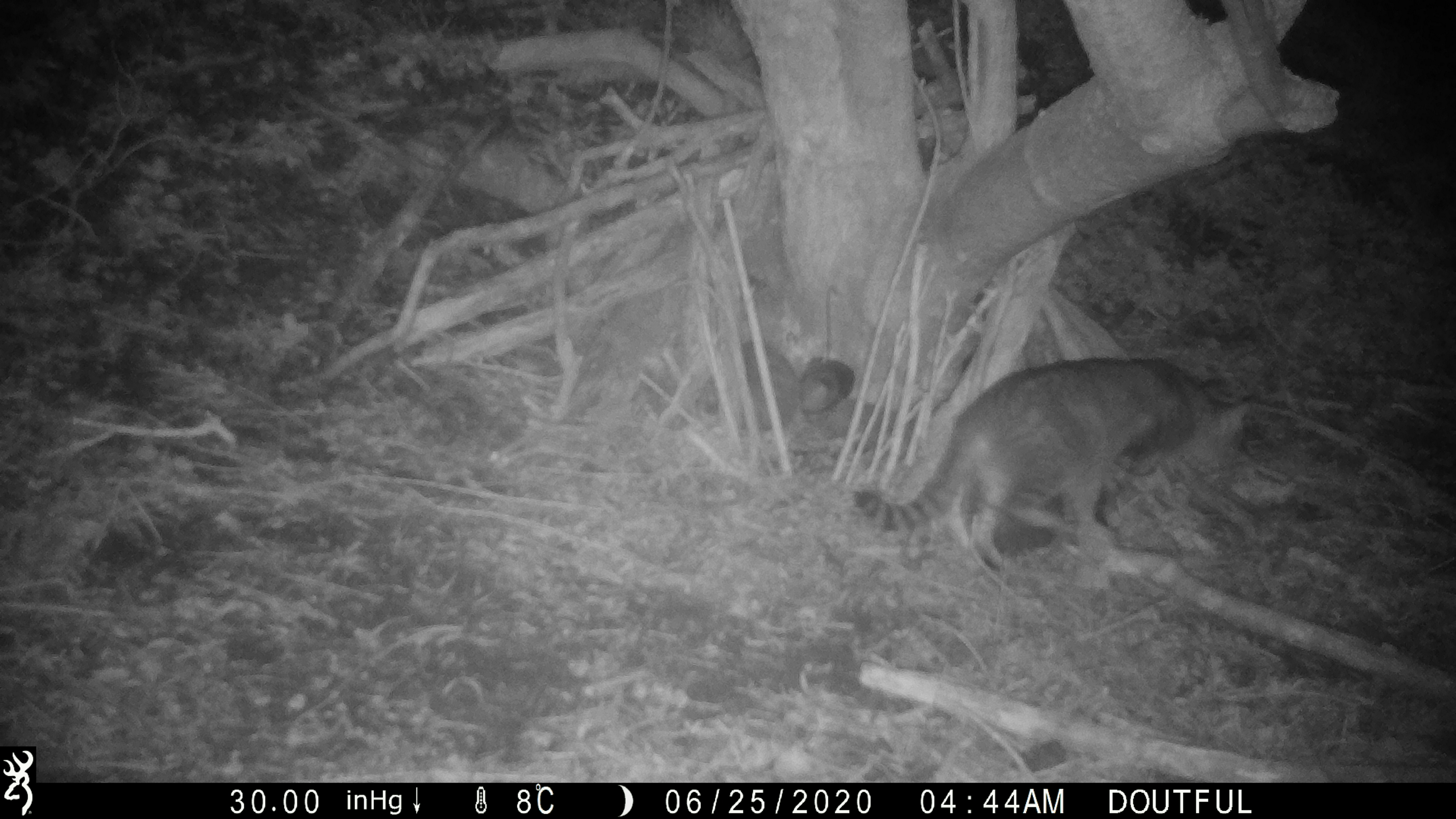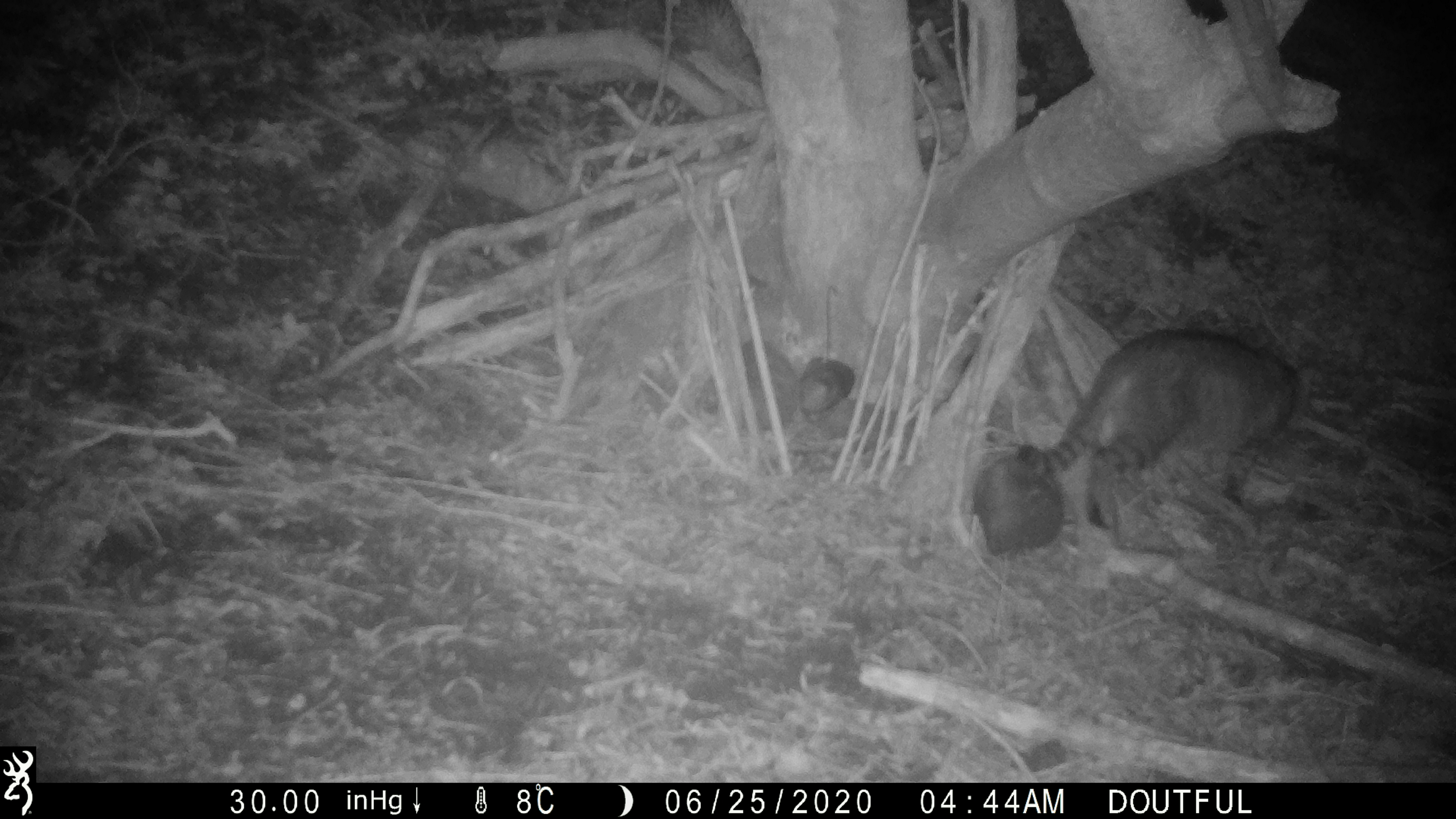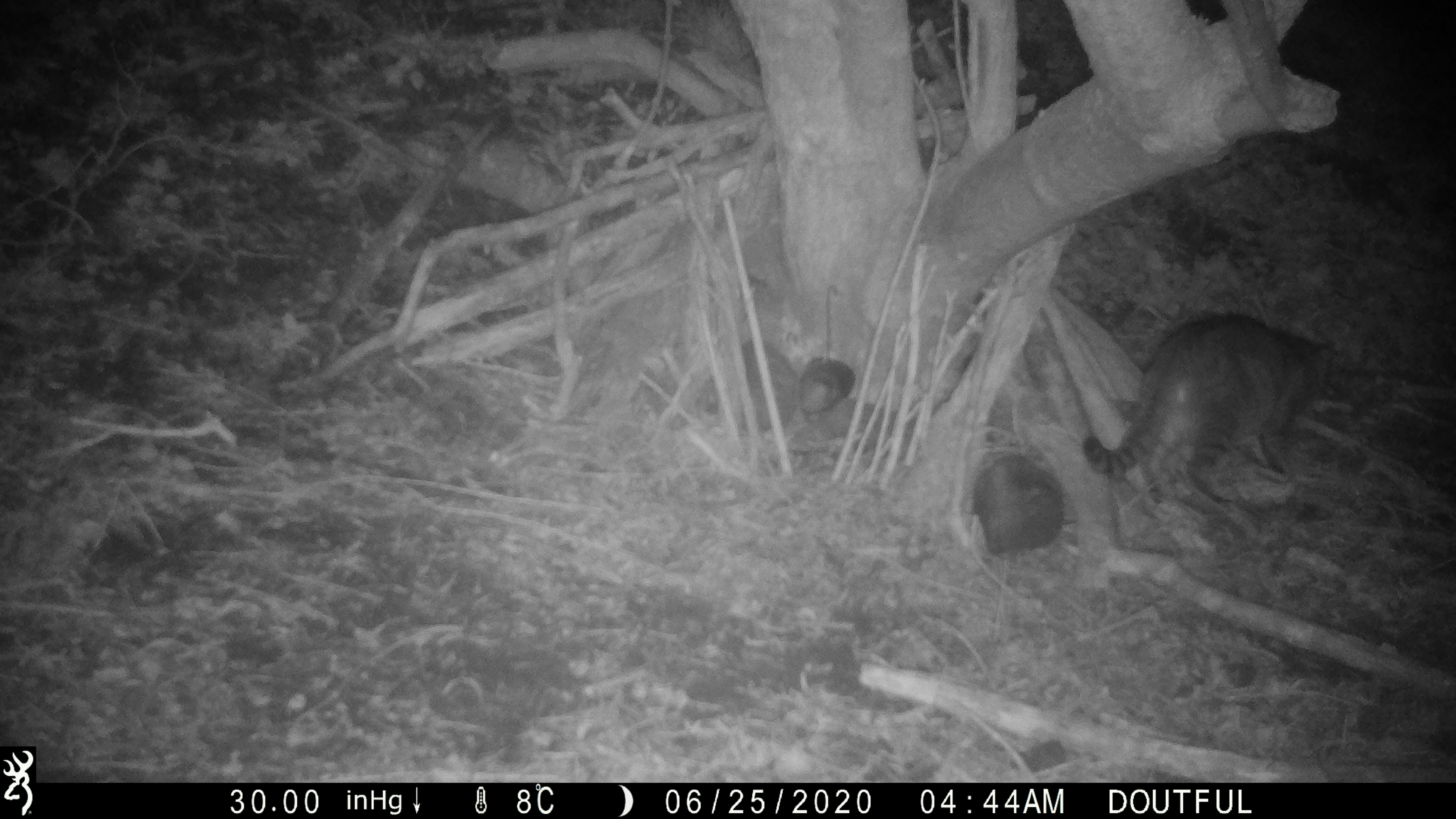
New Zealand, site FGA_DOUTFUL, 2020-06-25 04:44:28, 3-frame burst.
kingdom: Animalia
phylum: Chordata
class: Mammalia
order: Carnivora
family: Felidae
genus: Felis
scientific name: Felis catus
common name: domestic cat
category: cat